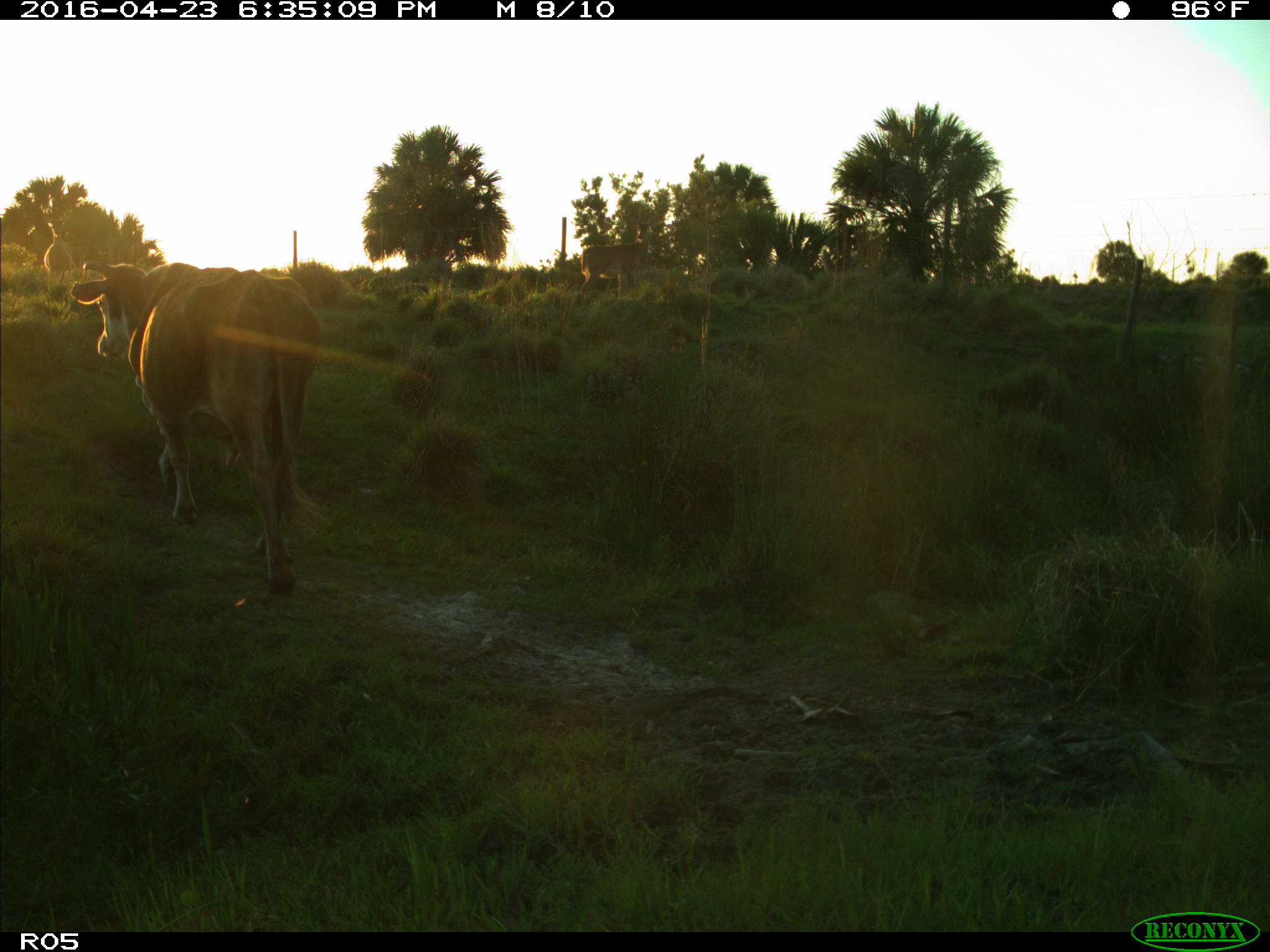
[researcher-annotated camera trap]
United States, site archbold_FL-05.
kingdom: Animalia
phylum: Chordata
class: Mammalia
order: Artiodactyla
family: Bovidae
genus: Bos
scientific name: Bos taurus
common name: domestic cow